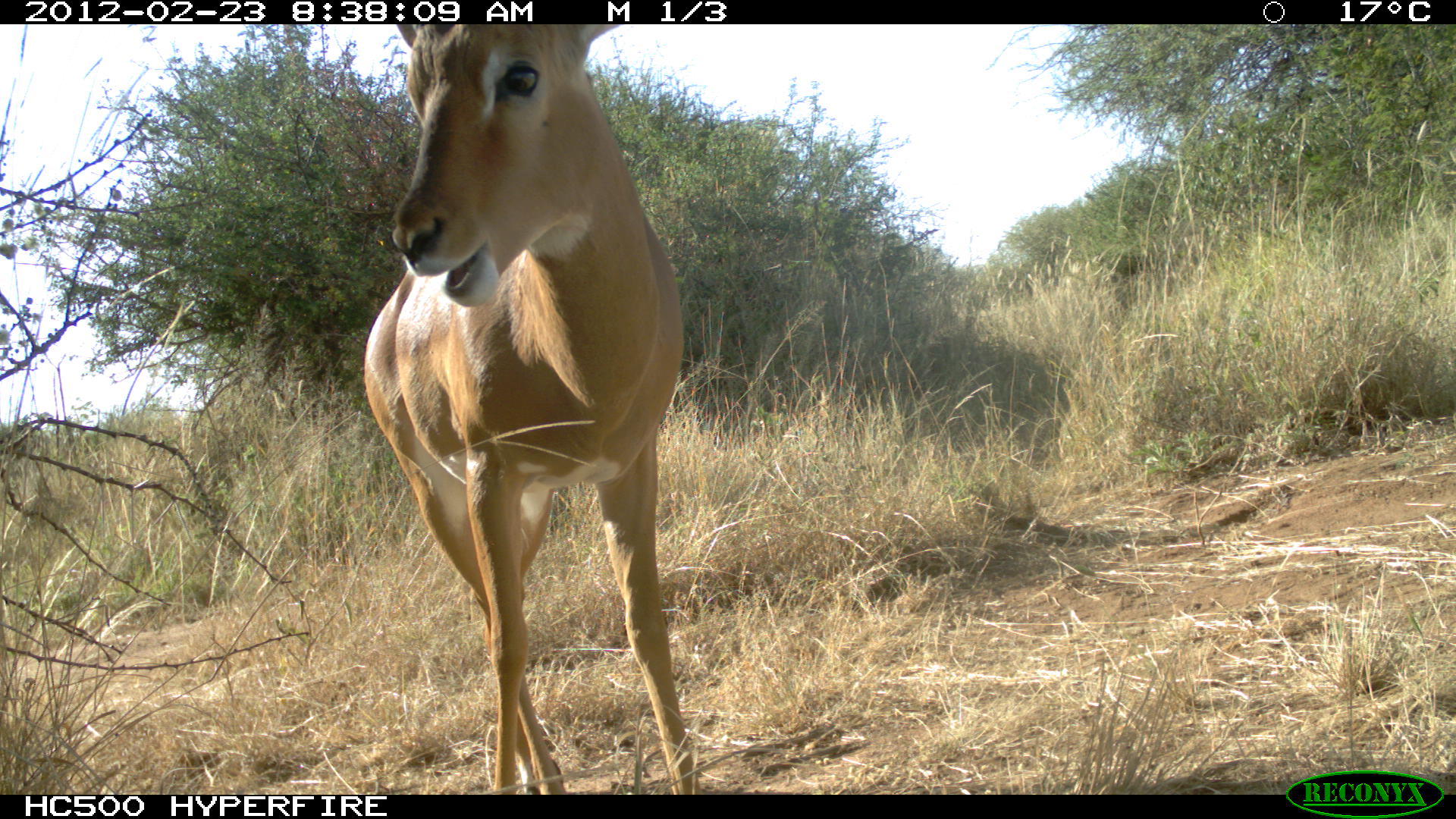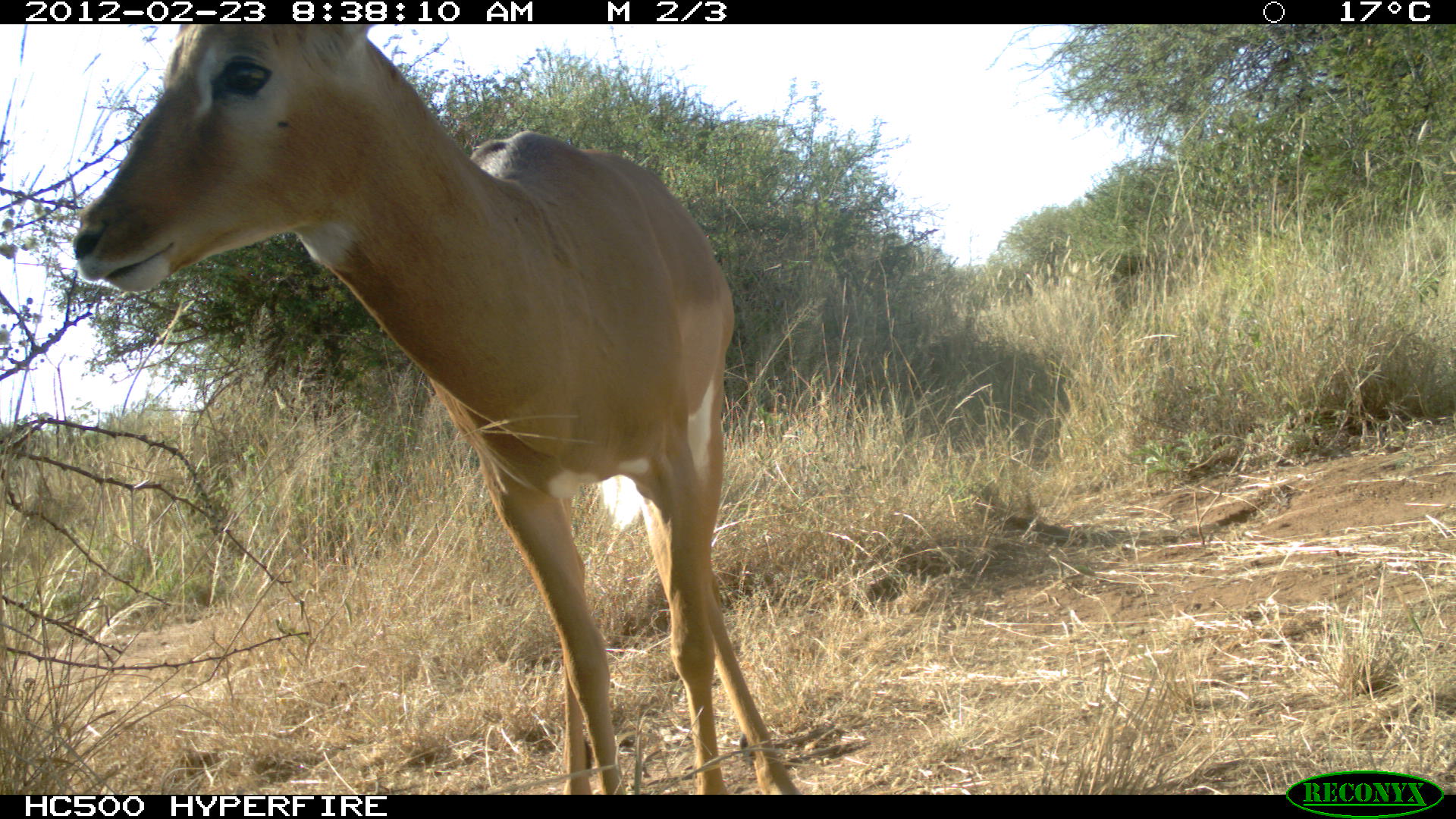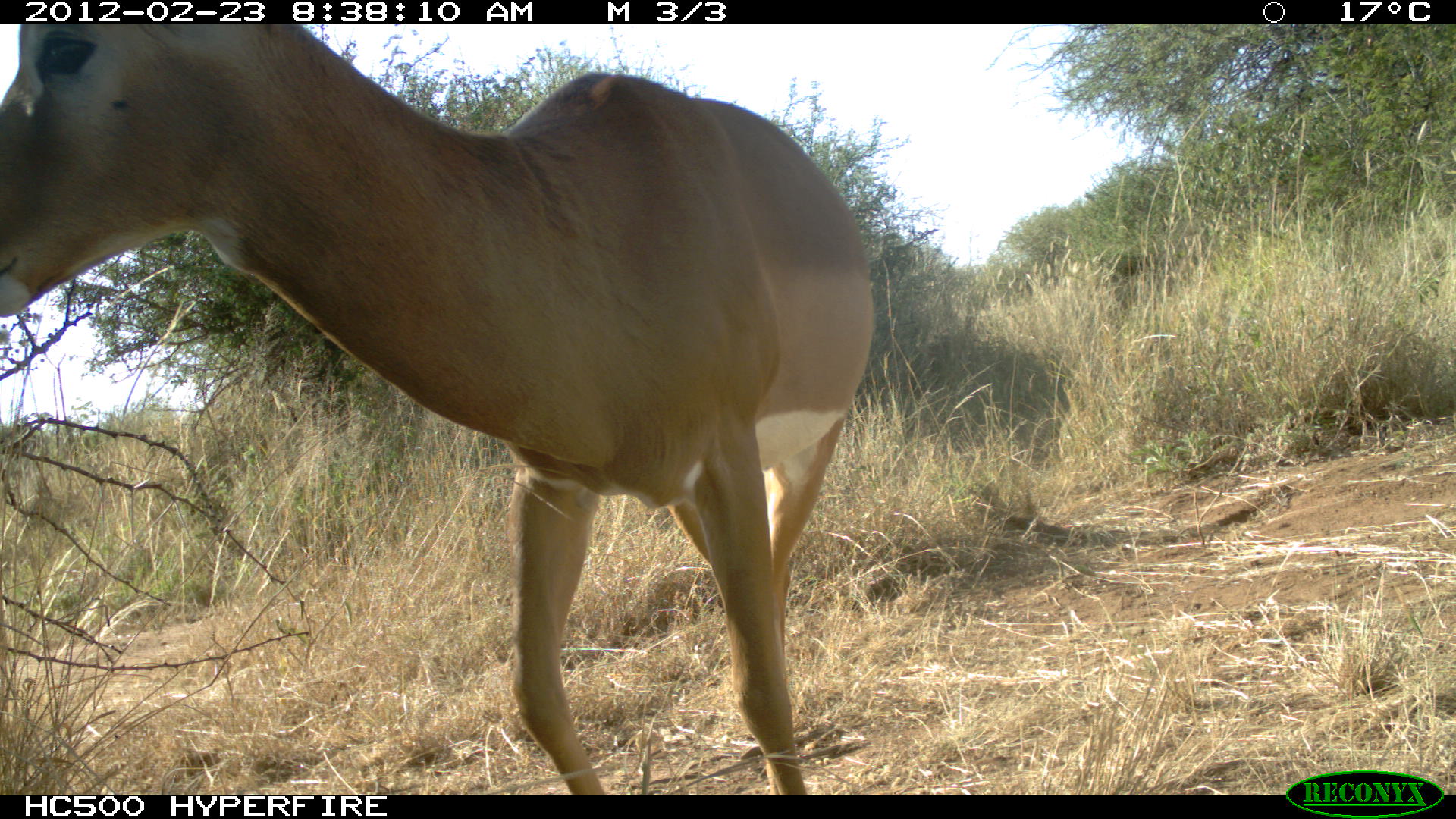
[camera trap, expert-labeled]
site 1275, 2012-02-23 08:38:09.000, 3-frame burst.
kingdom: Animalia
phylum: Chordata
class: Mammalia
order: Artiodactyla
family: Bovidae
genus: Aepyceros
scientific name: Aepyceros melampus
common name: impala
Aepyceros melampus (impala), count 1.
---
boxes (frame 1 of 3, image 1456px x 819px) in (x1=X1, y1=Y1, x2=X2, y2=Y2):
aepyceros melampus: (x1=359, y1=24, x2=696, y2=795)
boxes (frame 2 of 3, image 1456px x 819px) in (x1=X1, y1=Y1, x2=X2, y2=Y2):
aepyceros melampus: (x1=70, y1=24, x2=798, y2=793)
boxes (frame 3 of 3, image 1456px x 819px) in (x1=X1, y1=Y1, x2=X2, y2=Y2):
aepyceros melampus: (x1=0, y1=23, x2=875, y2=791)